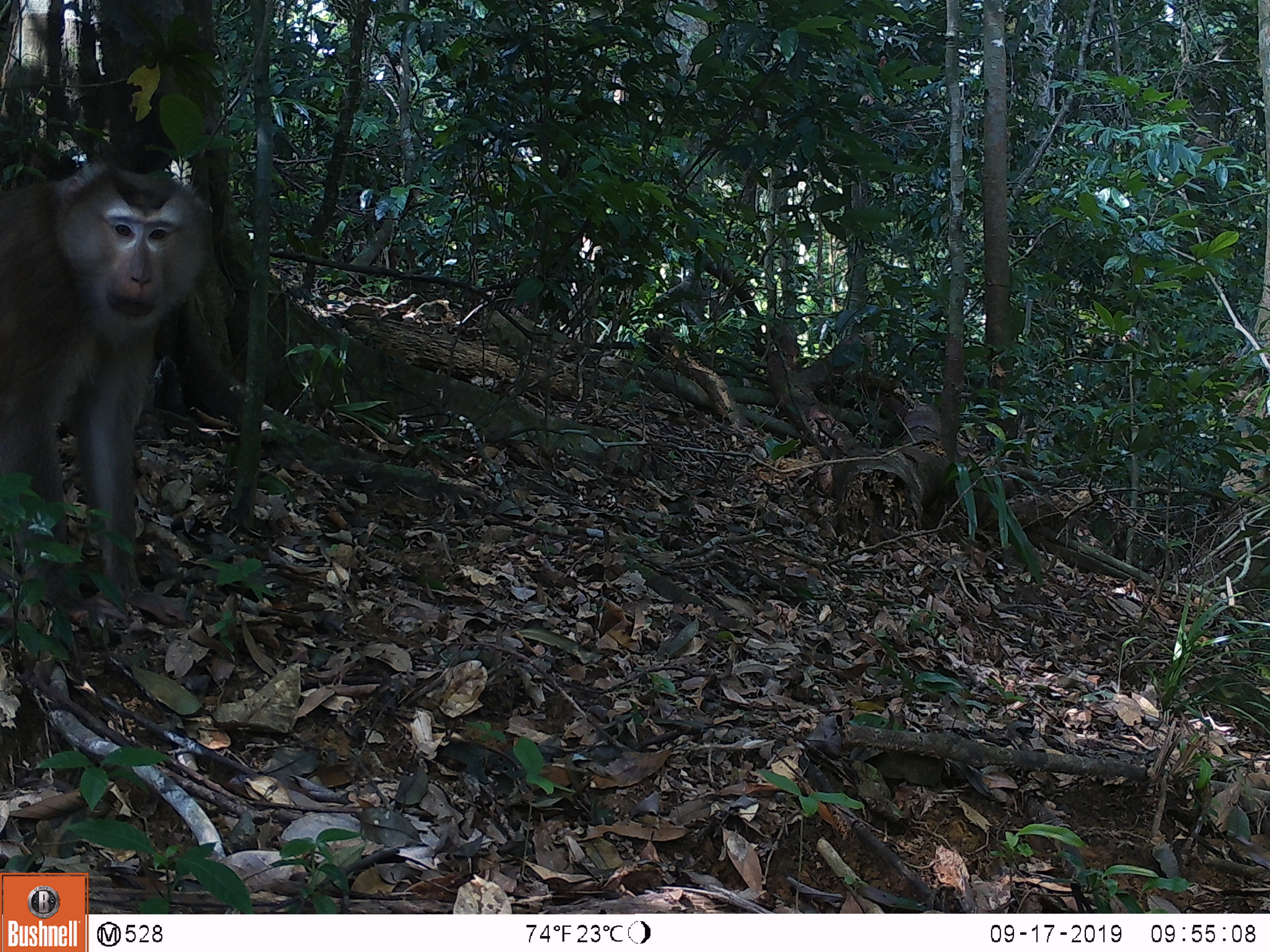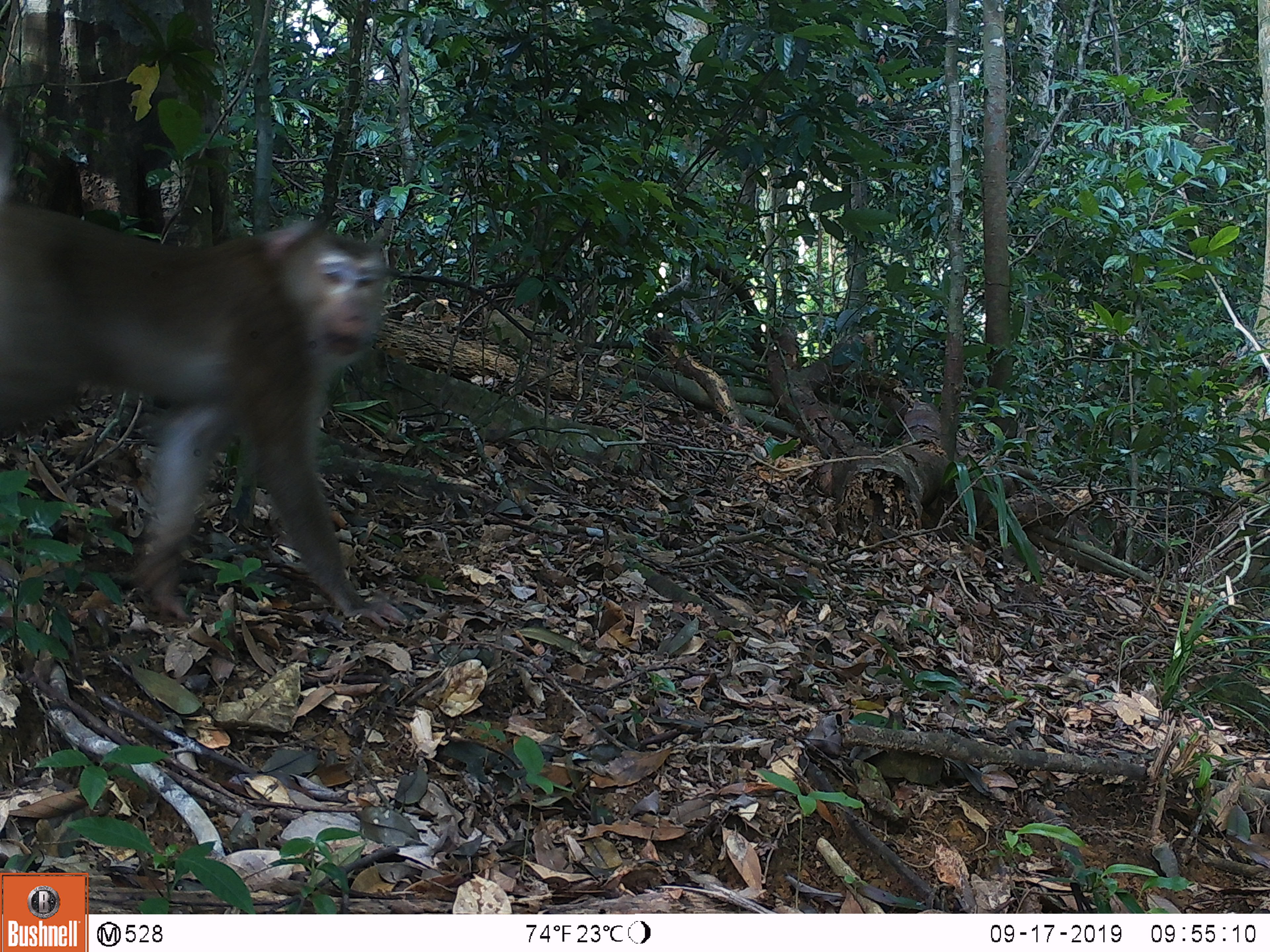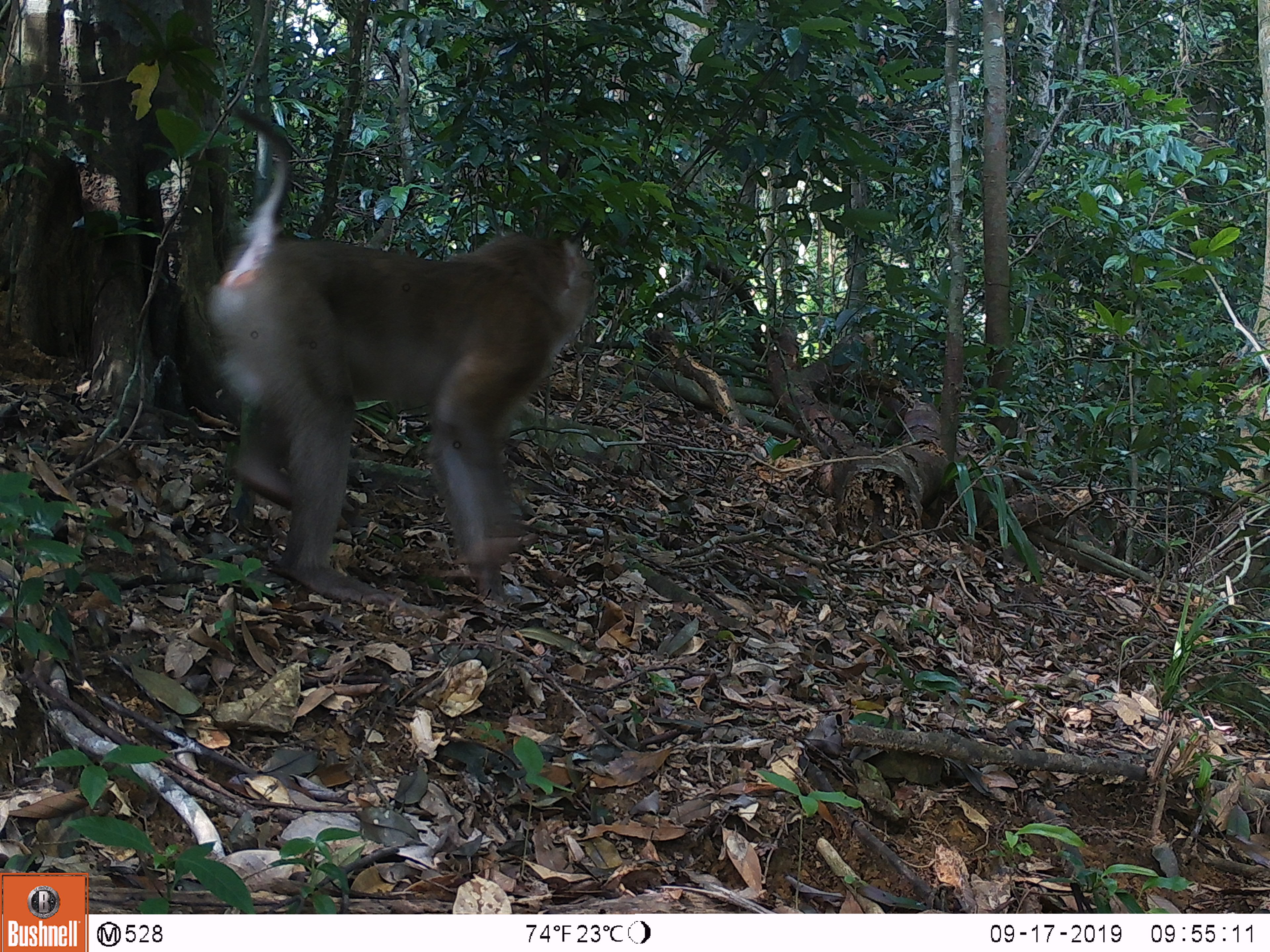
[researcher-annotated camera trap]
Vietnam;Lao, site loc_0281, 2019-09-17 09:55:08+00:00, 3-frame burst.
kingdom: Animalia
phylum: Chordata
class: Mammalia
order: Primates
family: Cercopithecidae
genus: Macaca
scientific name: Macaca nemestrina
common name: pig-tailed macaque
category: pig tailed macaque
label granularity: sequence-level